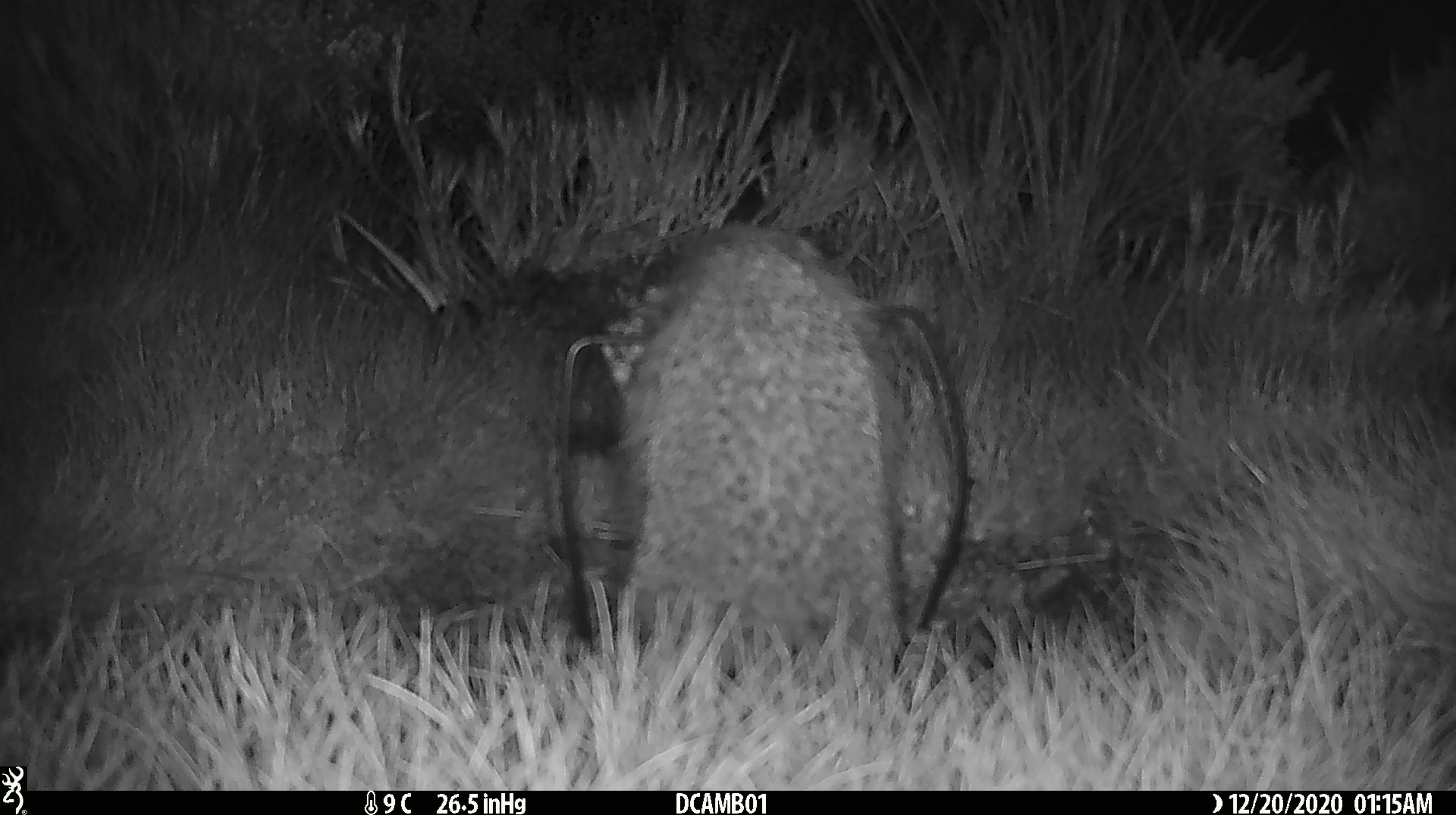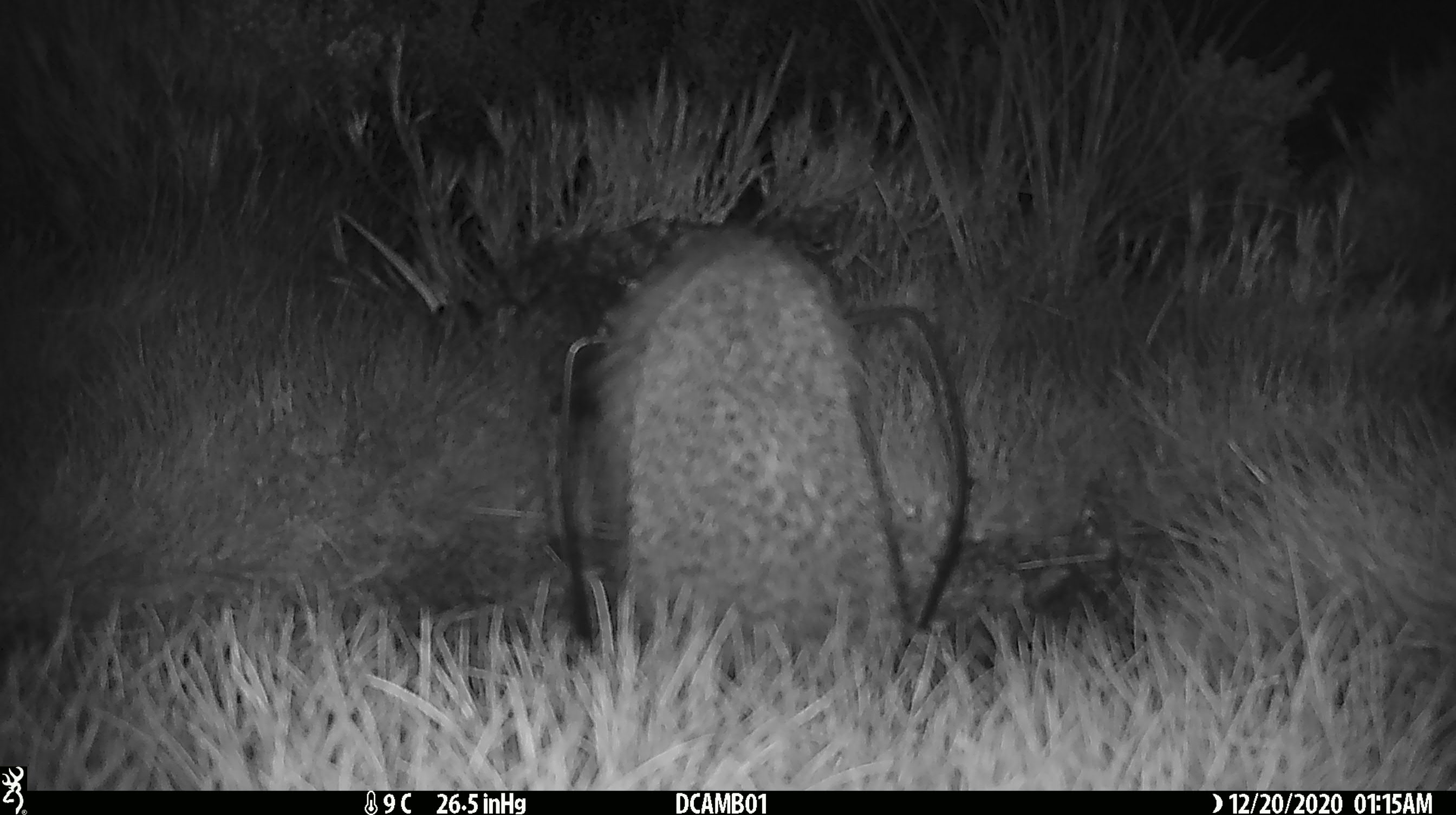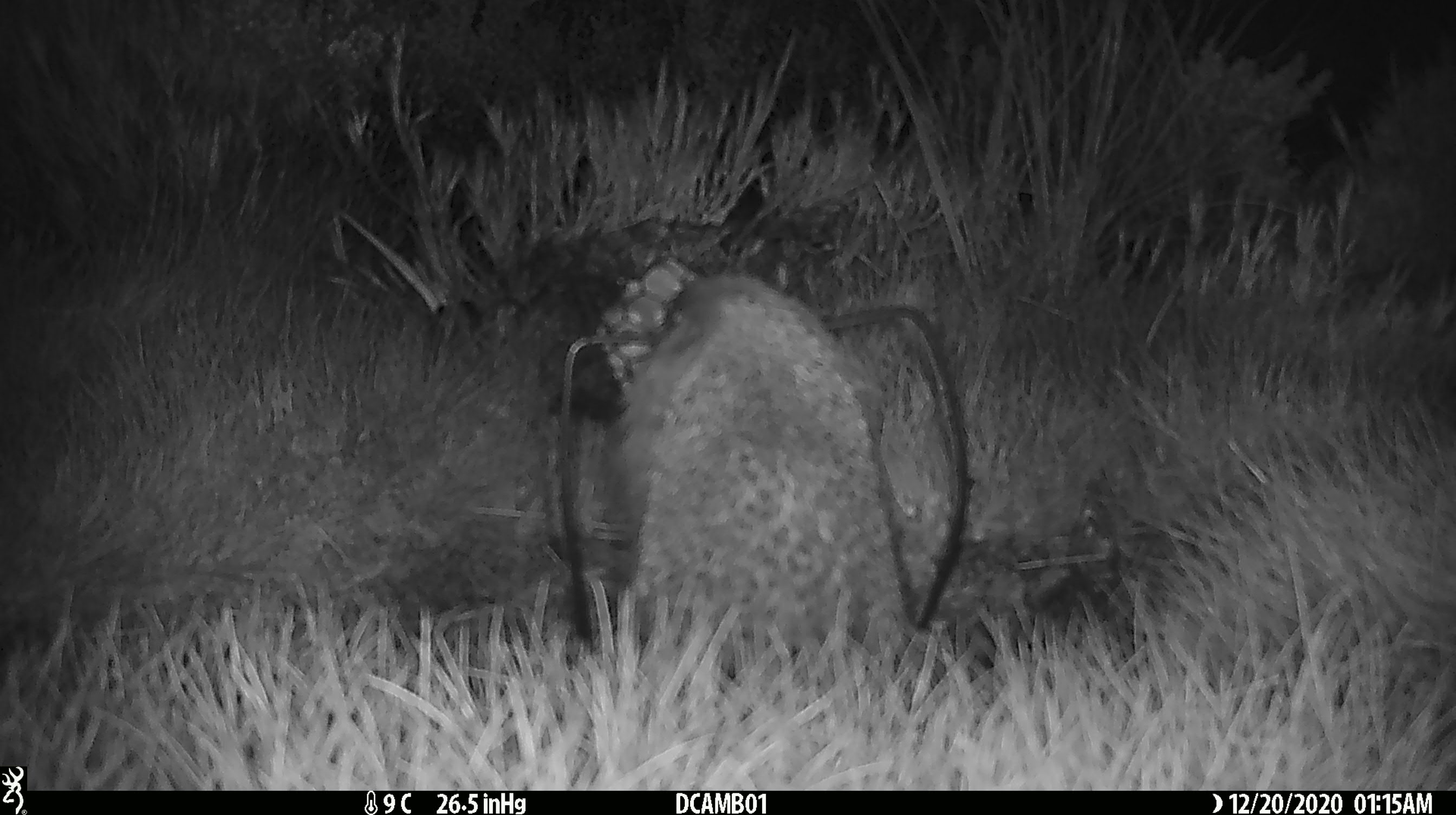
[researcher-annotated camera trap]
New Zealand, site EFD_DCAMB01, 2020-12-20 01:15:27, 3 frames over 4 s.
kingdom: Animalia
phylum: Chordata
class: Mammalia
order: Eulipotyphla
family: Erinaceidae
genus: Erinaceus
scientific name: Erinaceus europaeus europaeus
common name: european hedgehog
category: hedgehog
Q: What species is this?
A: Hedgehog (european hedgehog) (Erinaceus europaeus europaeus).